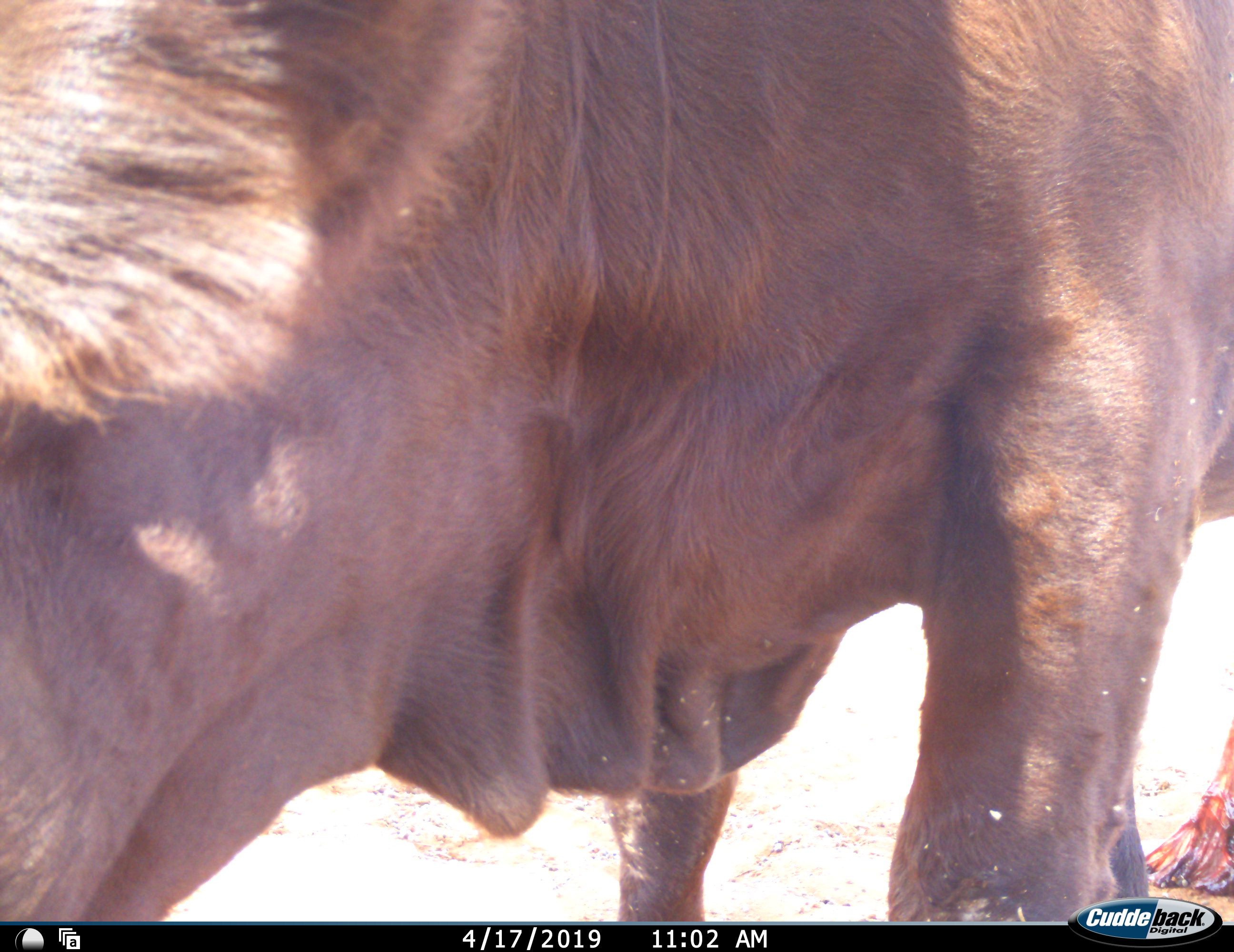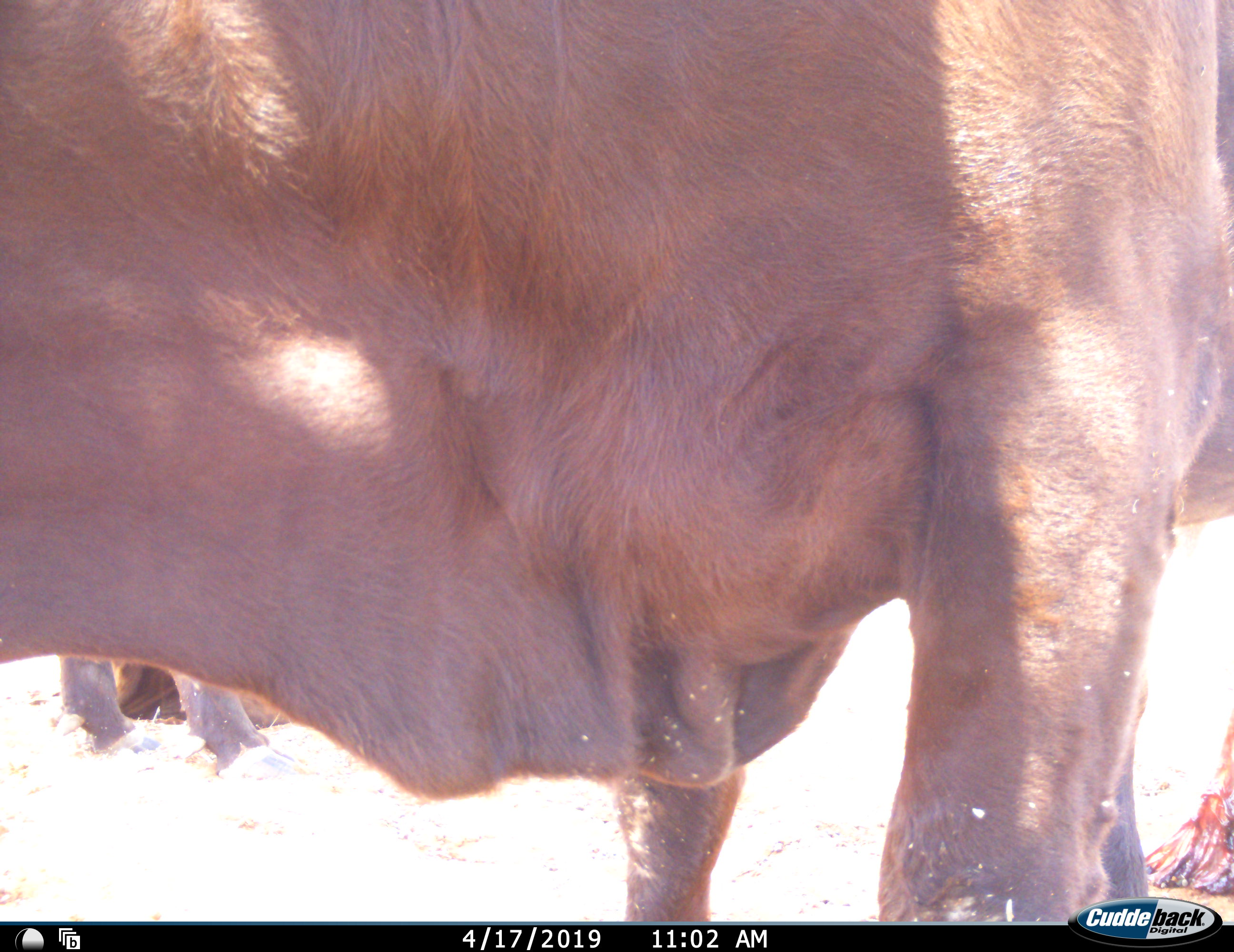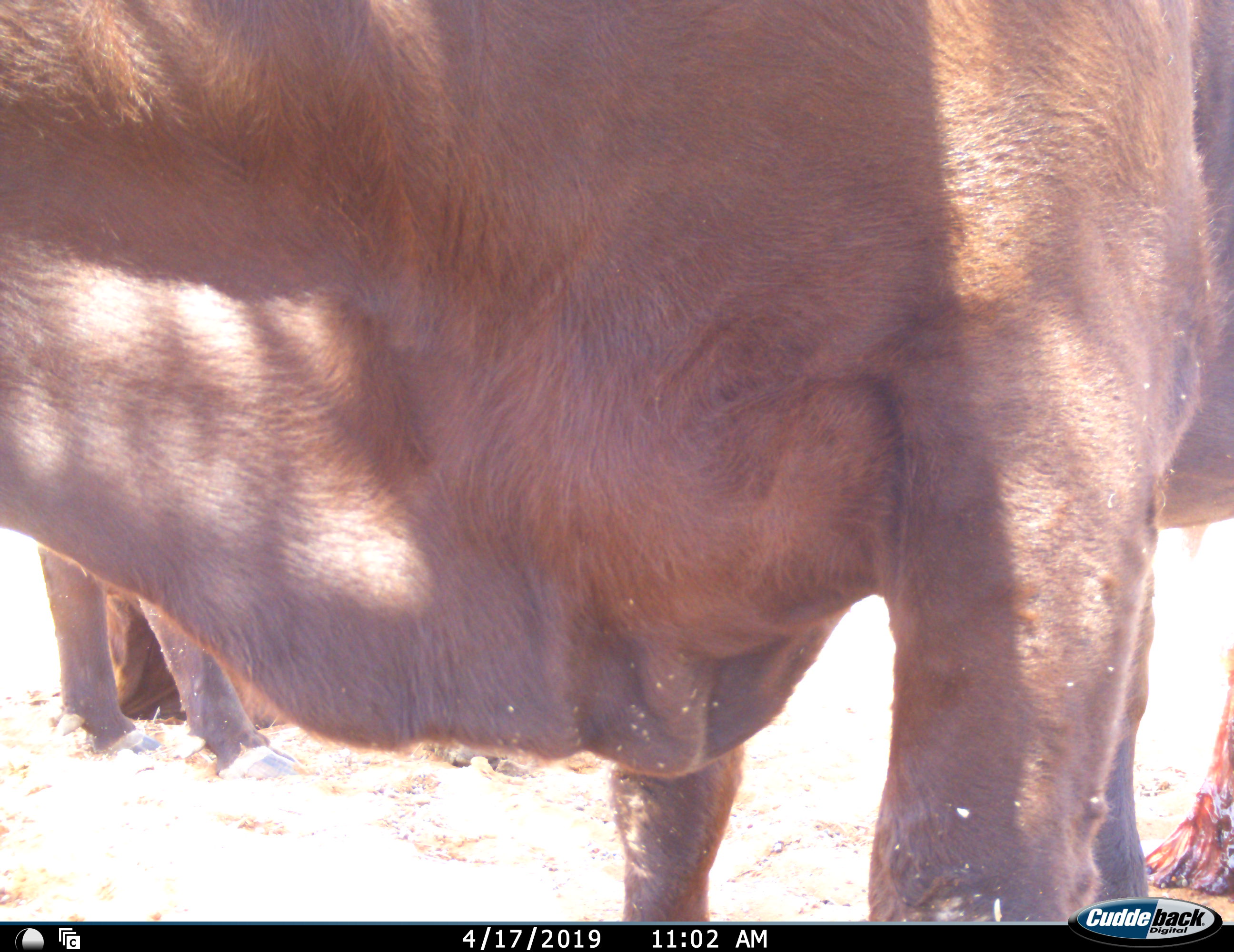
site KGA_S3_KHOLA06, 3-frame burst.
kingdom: Animalia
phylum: Chordata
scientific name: Vertebrata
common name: domestic animal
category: domesticanimal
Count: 2.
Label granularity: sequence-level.